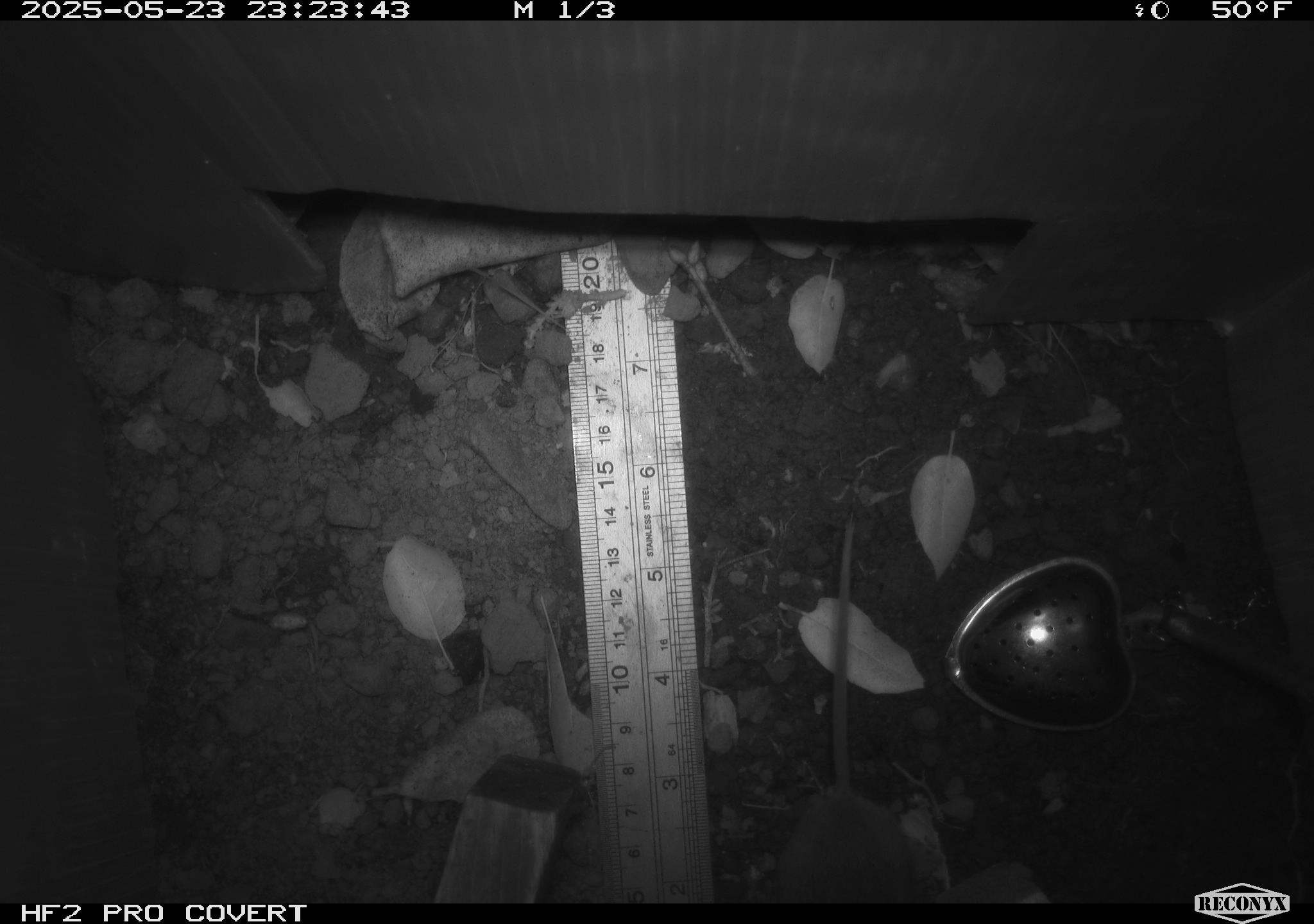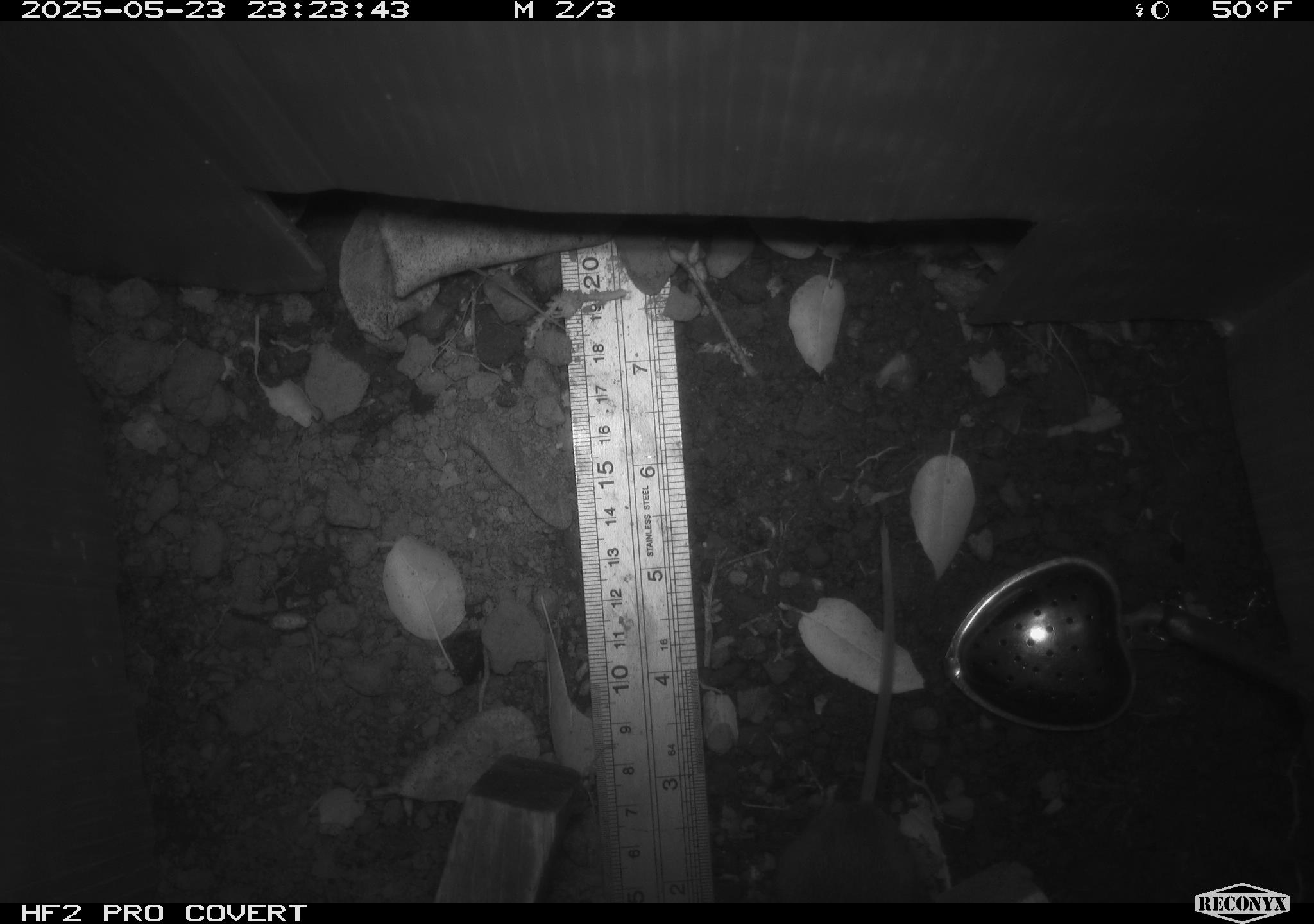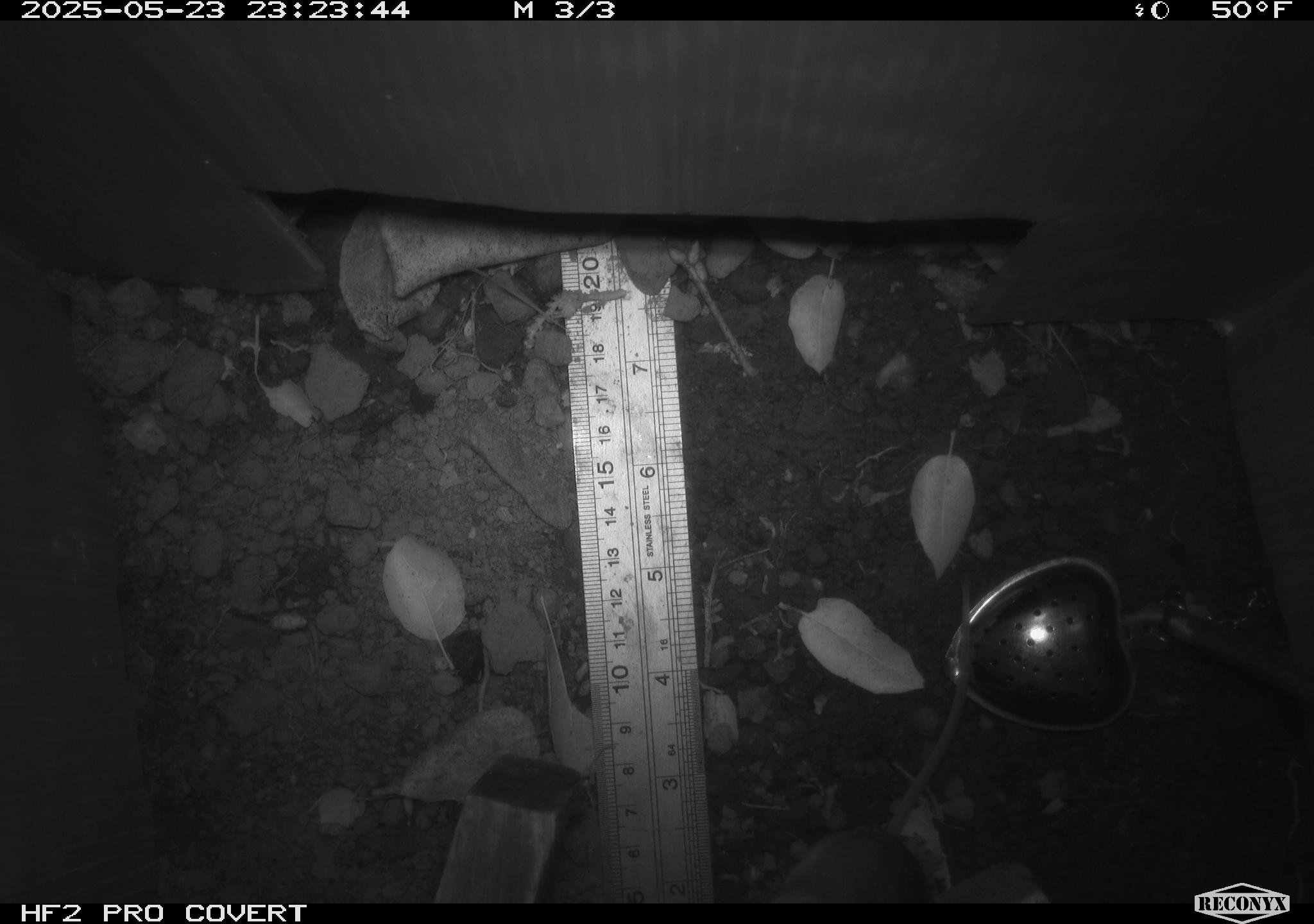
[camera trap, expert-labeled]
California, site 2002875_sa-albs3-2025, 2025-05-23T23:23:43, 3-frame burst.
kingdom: Animalia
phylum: Chordata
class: Mammalia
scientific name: Mammalia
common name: small mammal